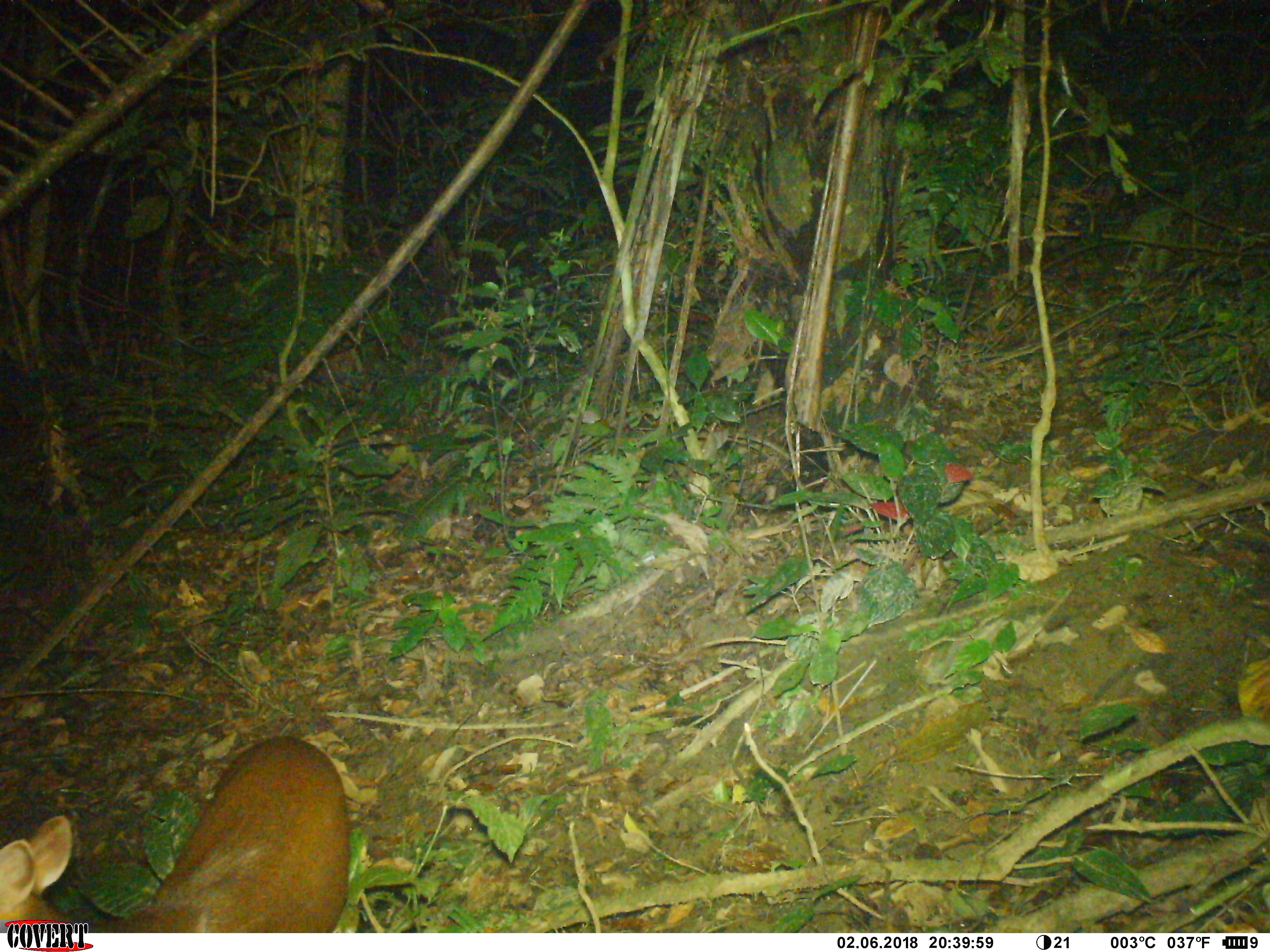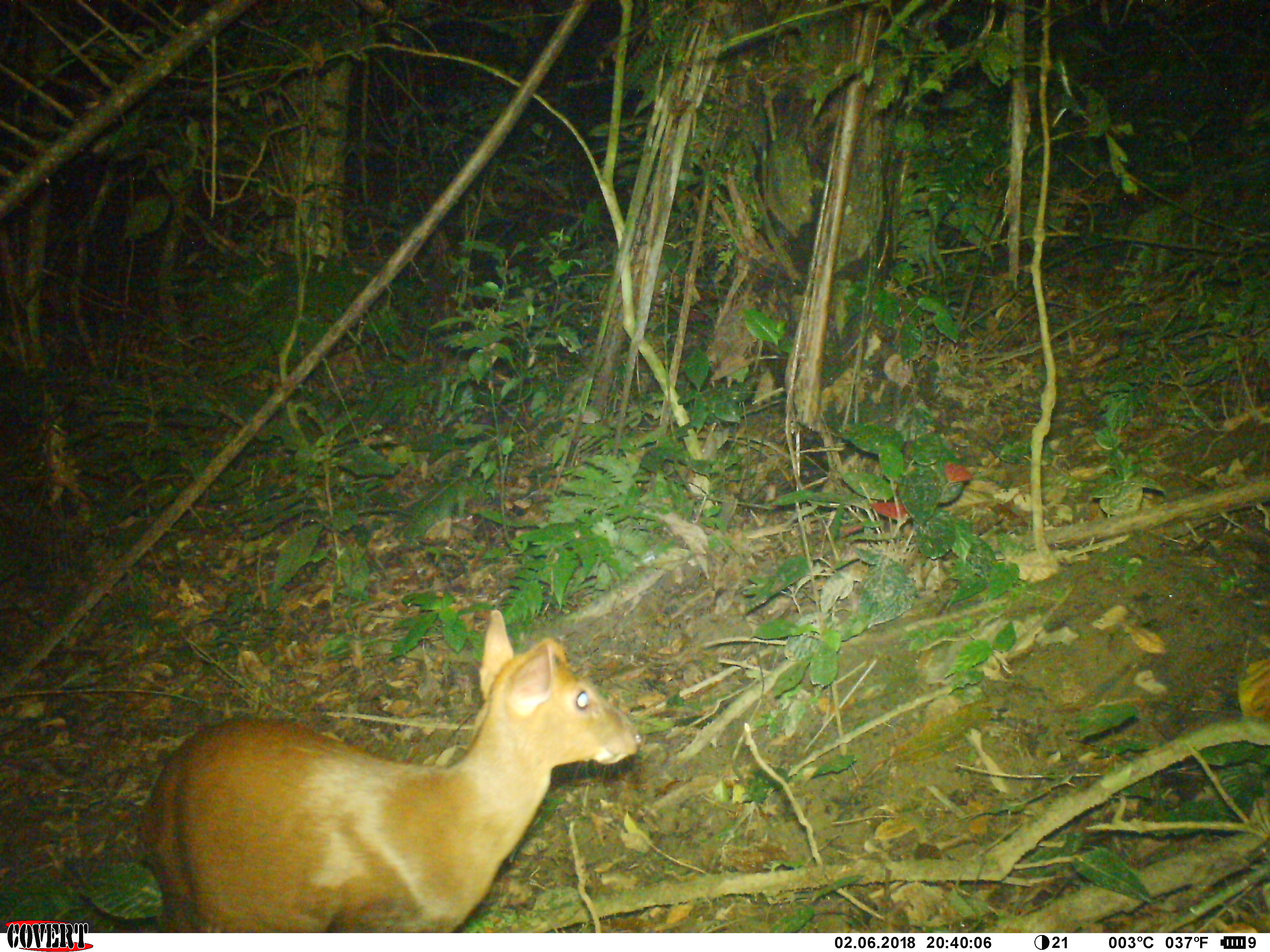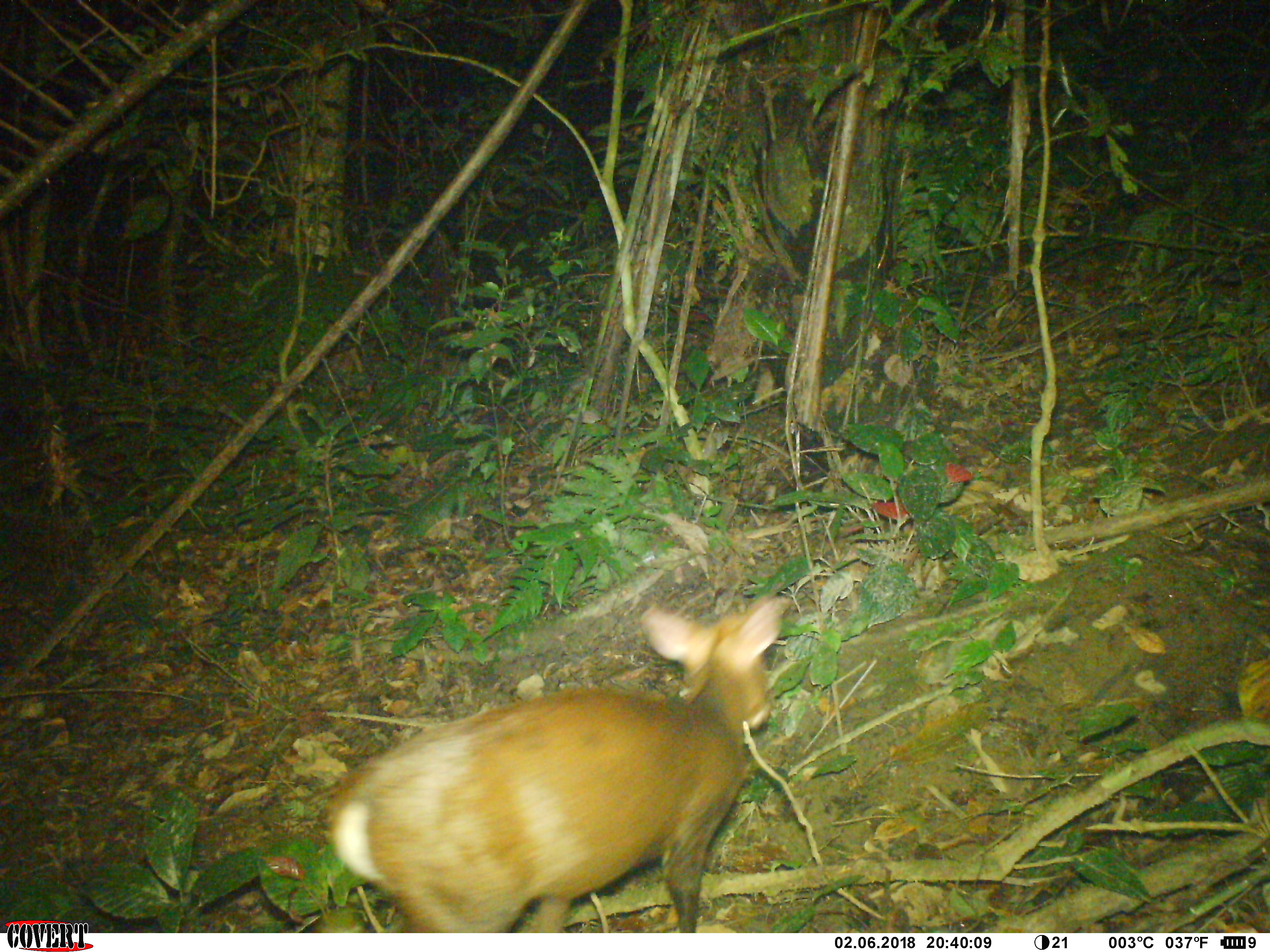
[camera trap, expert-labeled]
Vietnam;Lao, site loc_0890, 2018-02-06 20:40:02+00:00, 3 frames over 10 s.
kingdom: Animalia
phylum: Chordata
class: Mammalia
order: Artiodactyla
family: Cervidae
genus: Muntiacus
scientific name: Muntiacus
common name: muntjacs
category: unidentified muntjac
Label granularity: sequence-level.